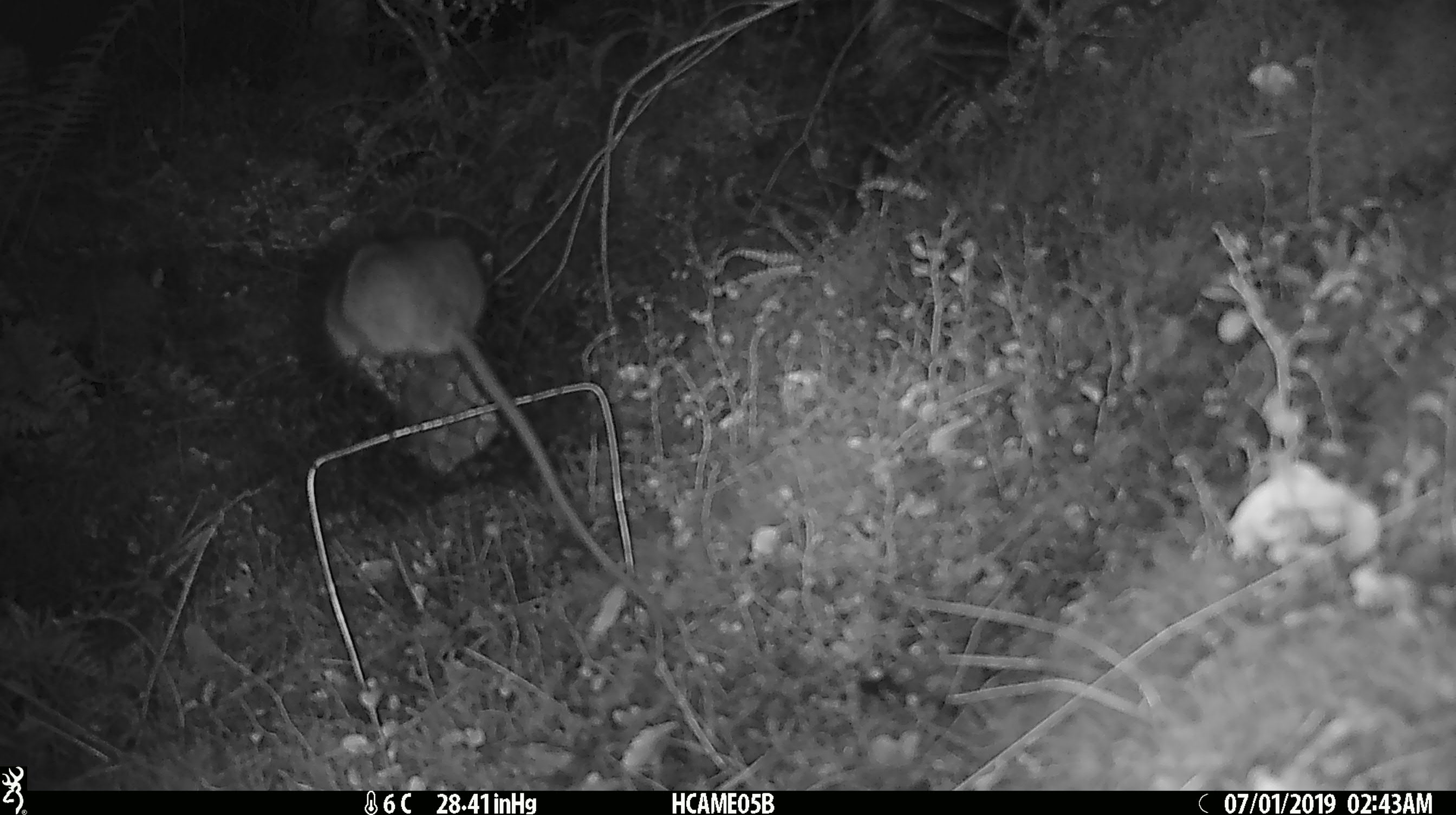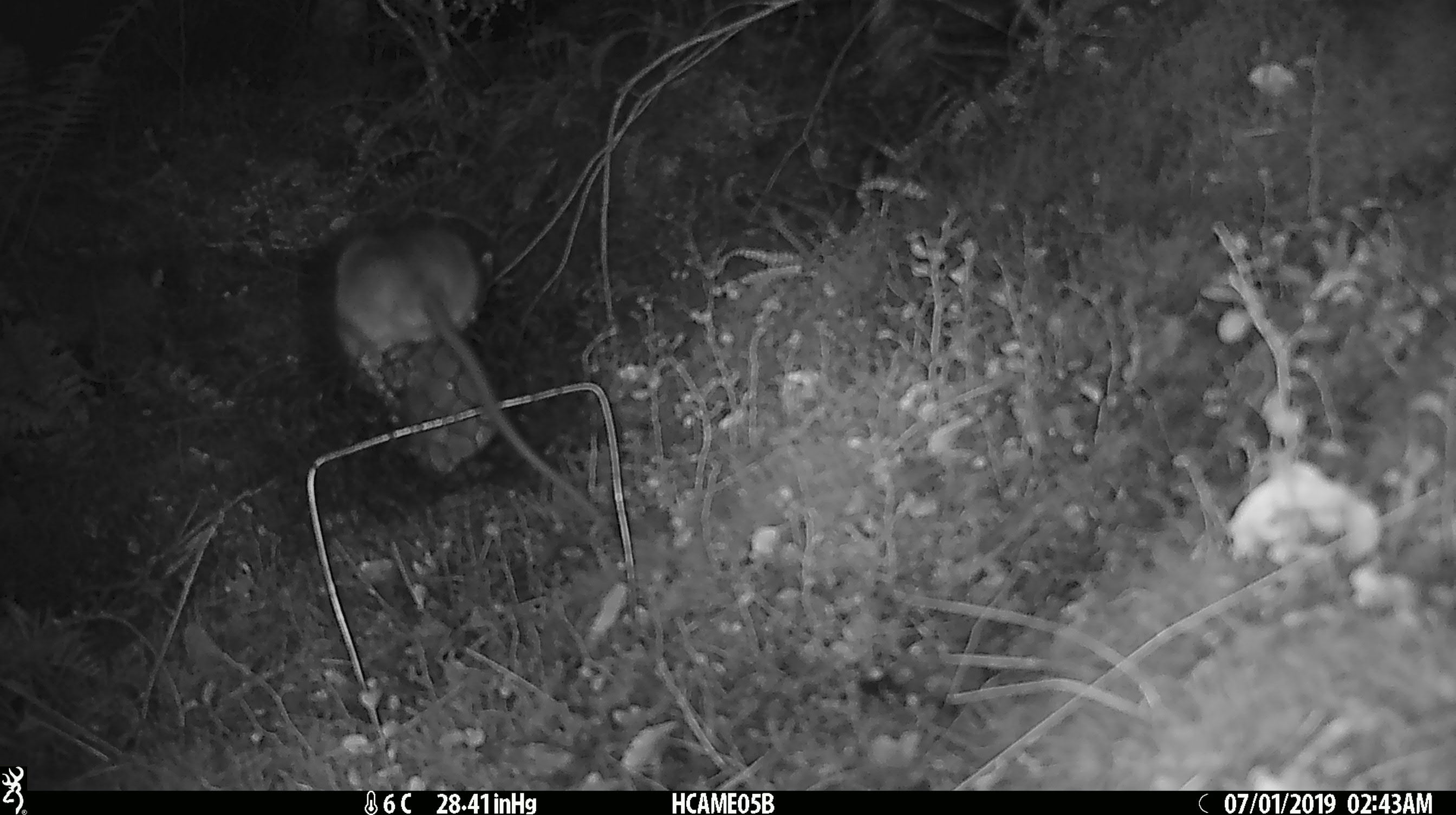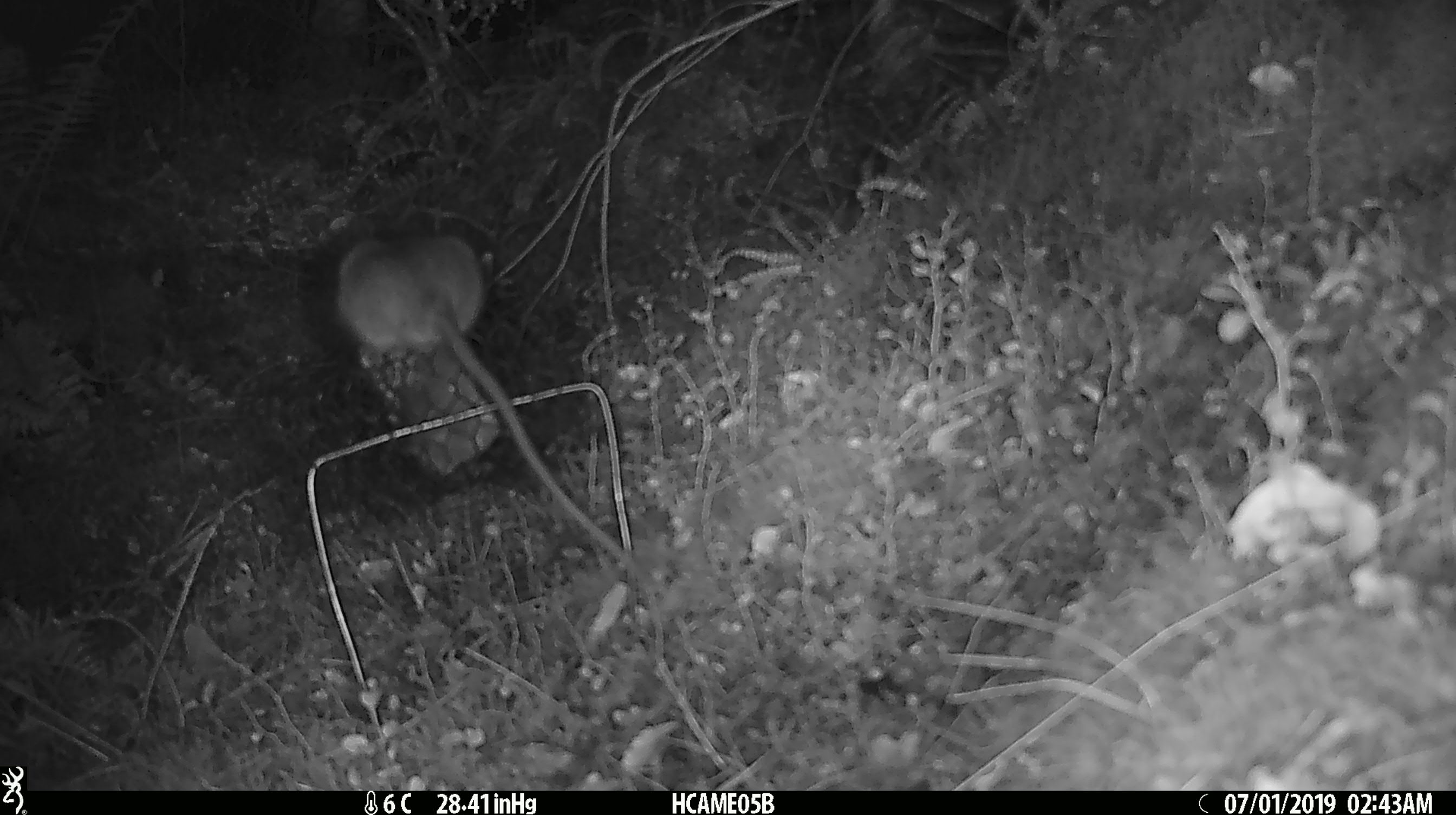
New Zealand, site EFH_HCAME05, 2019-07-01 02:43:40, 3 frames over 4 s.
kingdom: Animalia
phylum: Chordata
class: Mammalia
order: Rodentia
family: Muridae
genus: Rattus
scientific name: Rattus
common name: rat